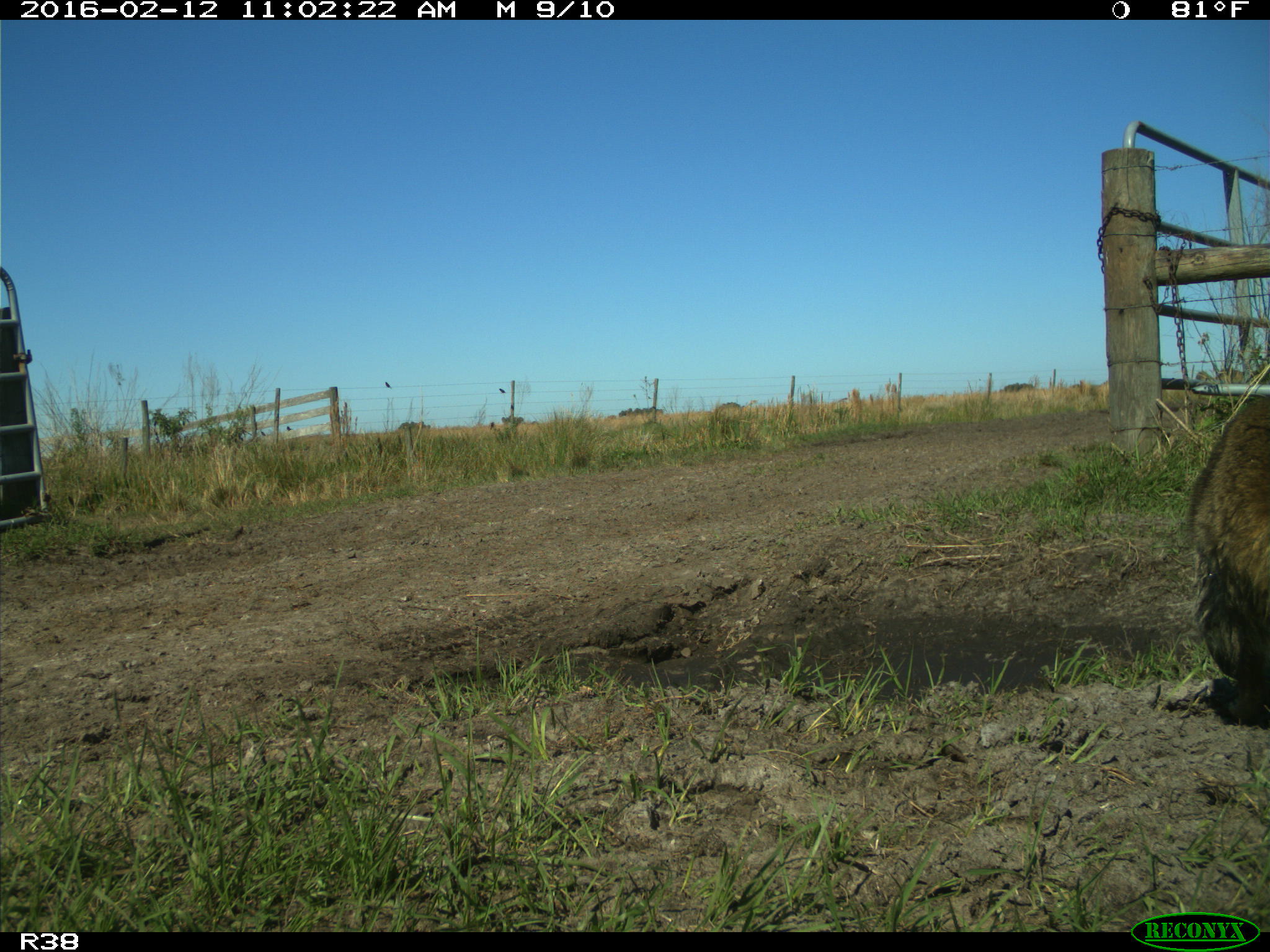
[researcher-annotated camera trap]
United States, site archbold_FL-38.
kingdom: Animalia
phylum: Chordata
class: Mammalia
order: Carnivora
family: Procyonidae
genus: Procyon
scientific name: Procyon lotor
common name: common raccoon